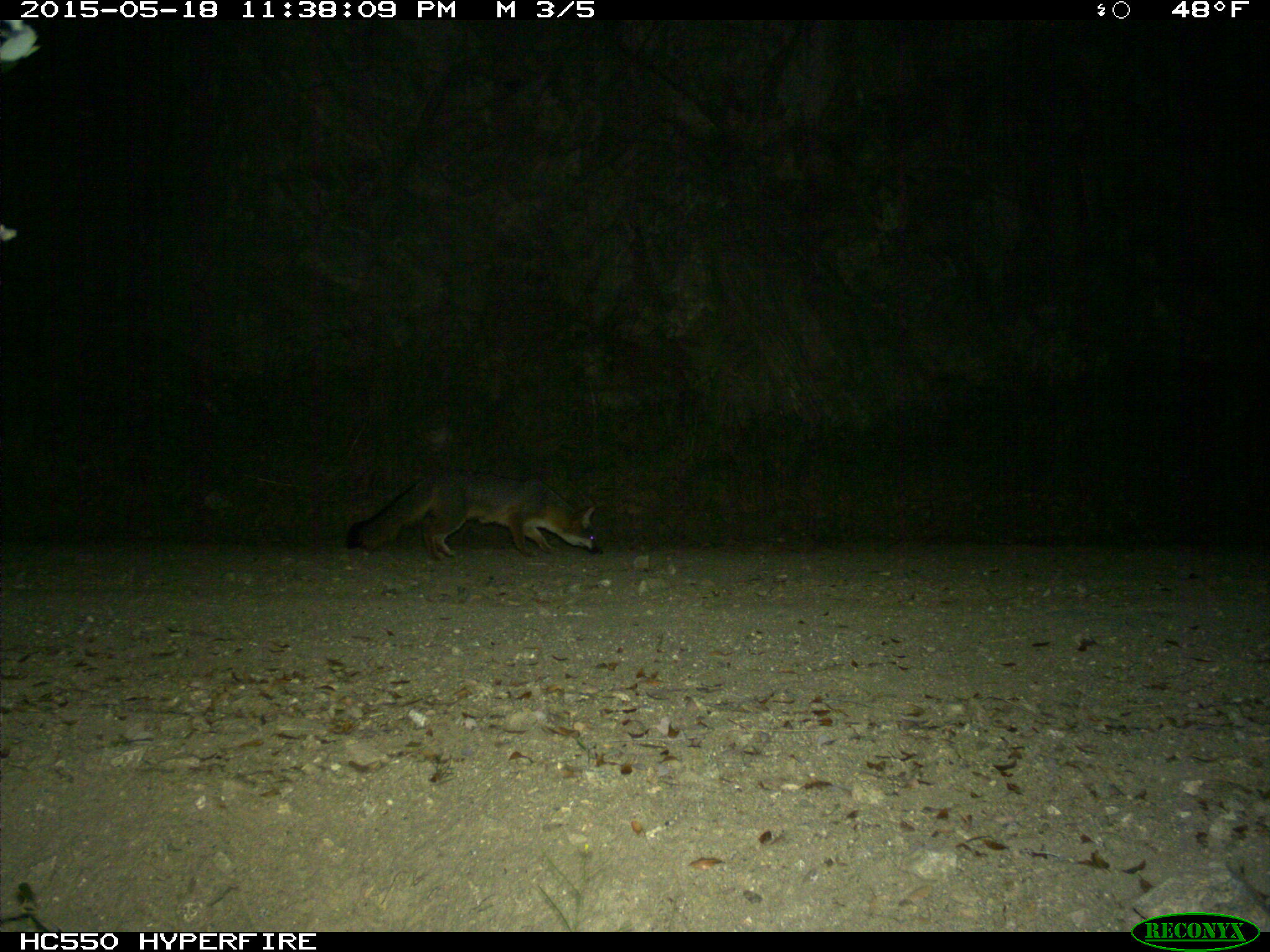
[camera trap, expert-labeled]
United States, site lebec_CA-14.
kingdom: Animalia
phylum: Chordata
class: Mammalia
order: Carnivora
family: Canidae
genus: Urocyon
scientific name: Urocyon cinereoargenteus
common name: gray fox